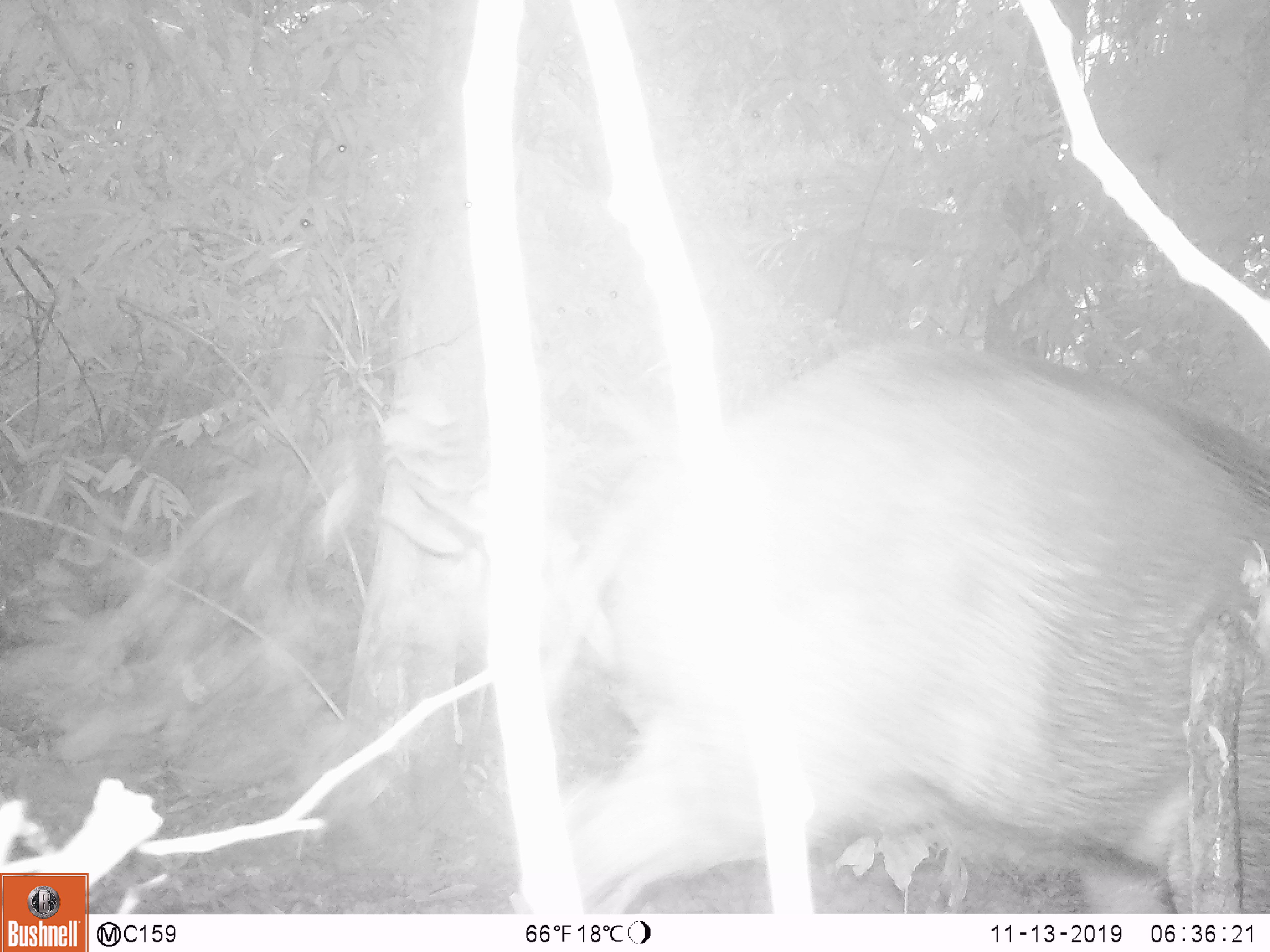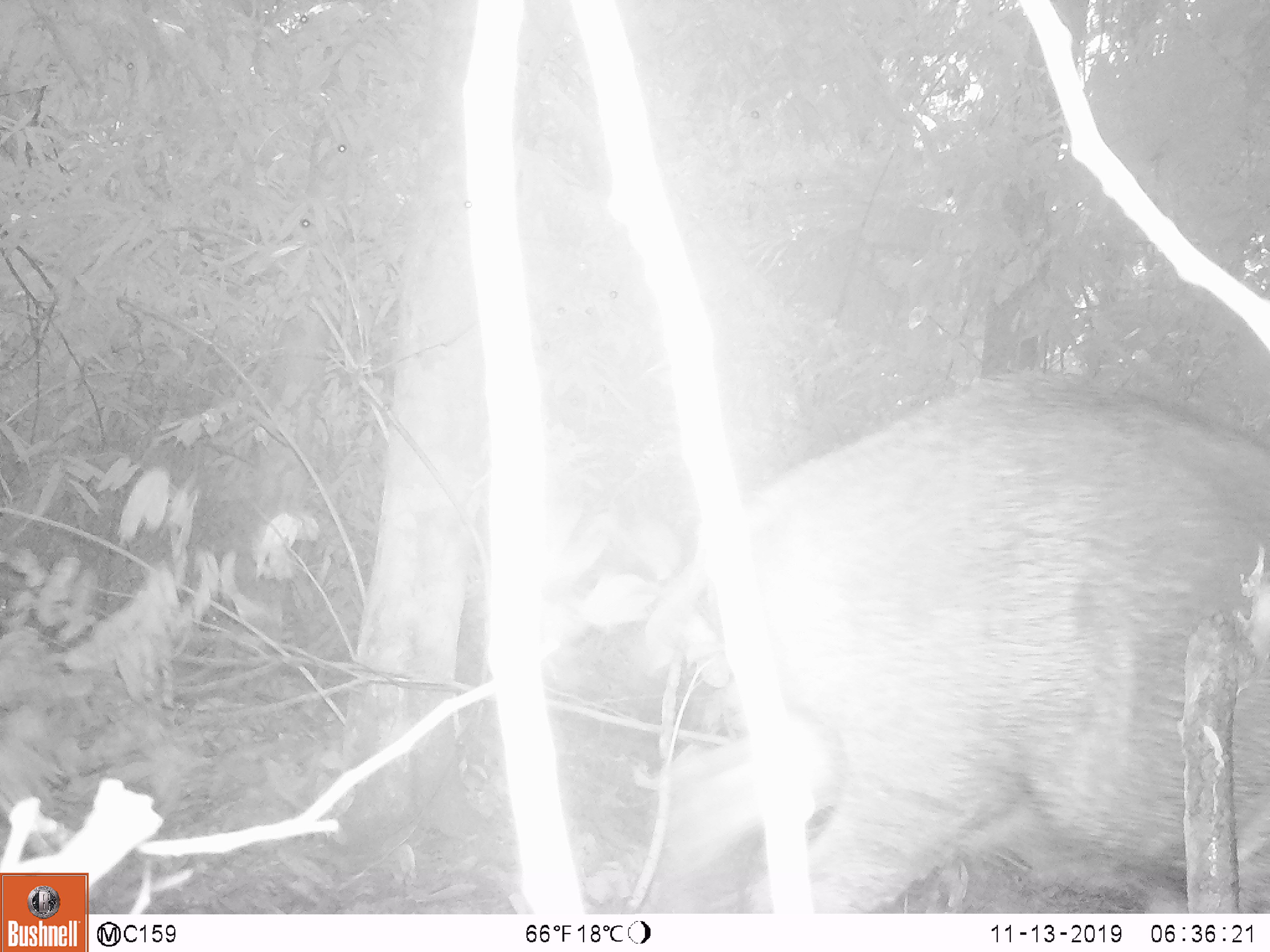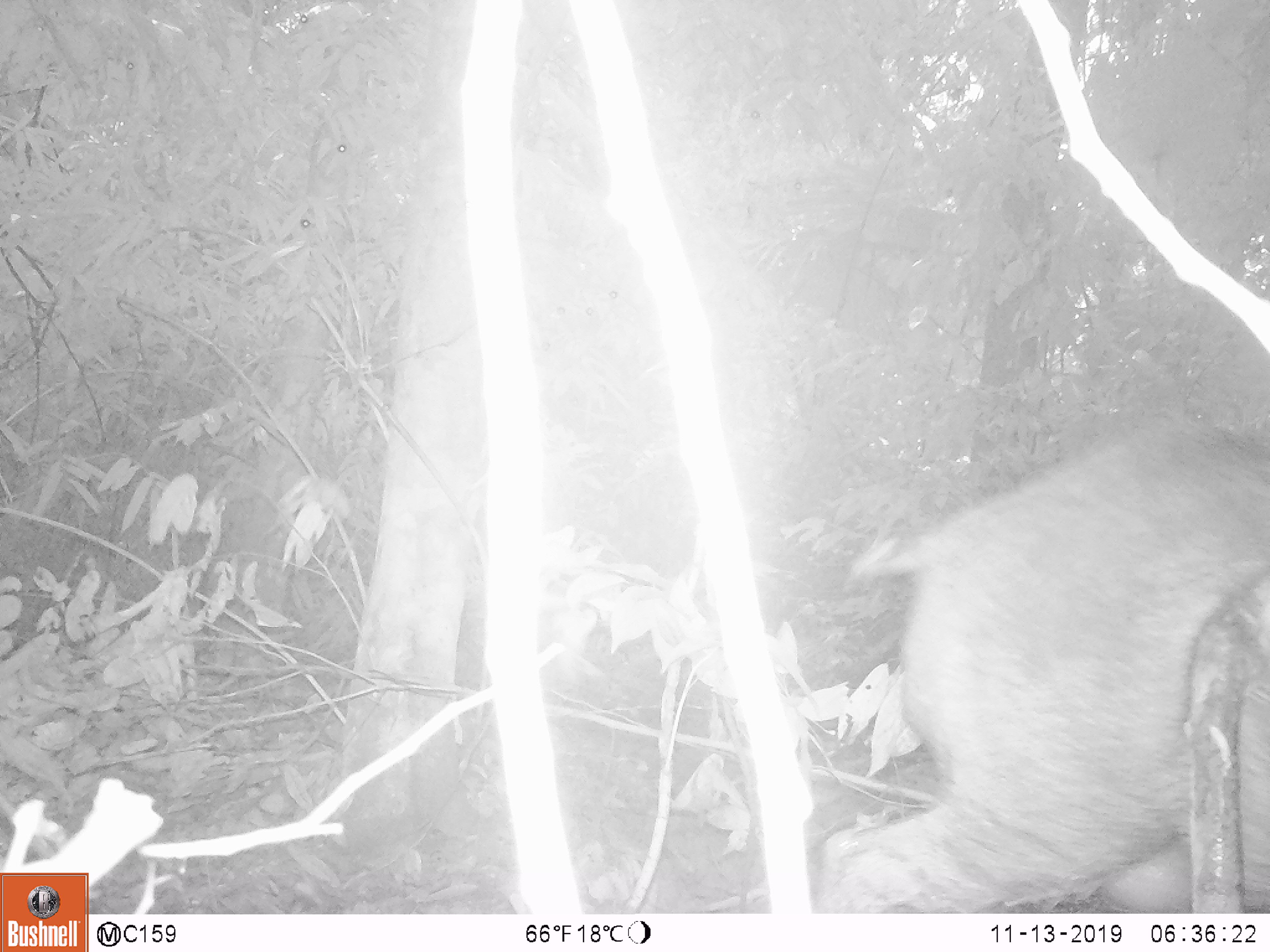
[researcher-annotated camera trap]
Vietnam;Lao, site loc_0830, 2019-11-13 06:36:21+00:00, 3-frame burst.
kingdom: Animalia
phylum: Chordata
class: Mammalia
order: Artiodactyla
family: Suidae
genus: Sus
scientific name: Sus scrofa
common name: eurasian wild pig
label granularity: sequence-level